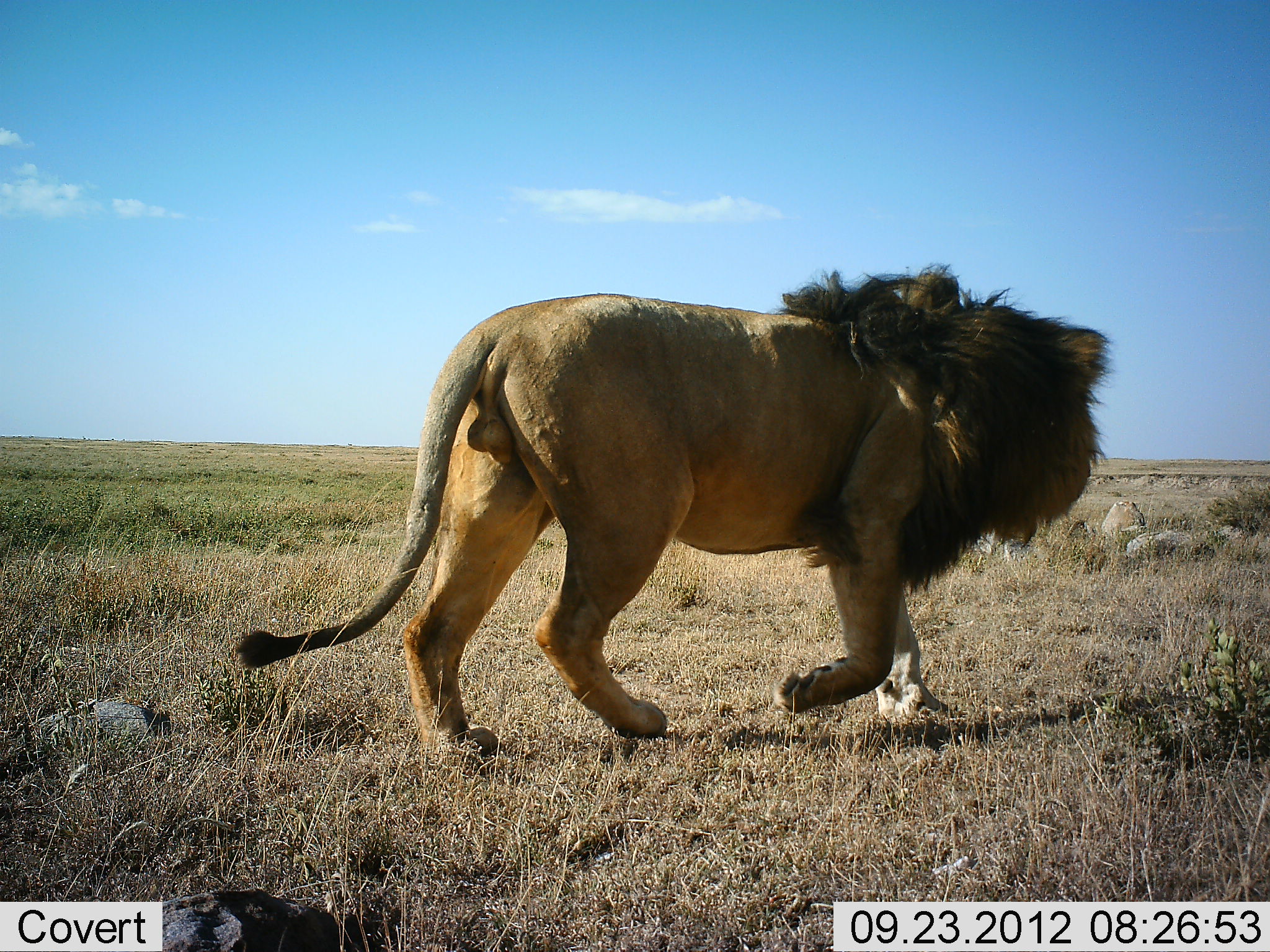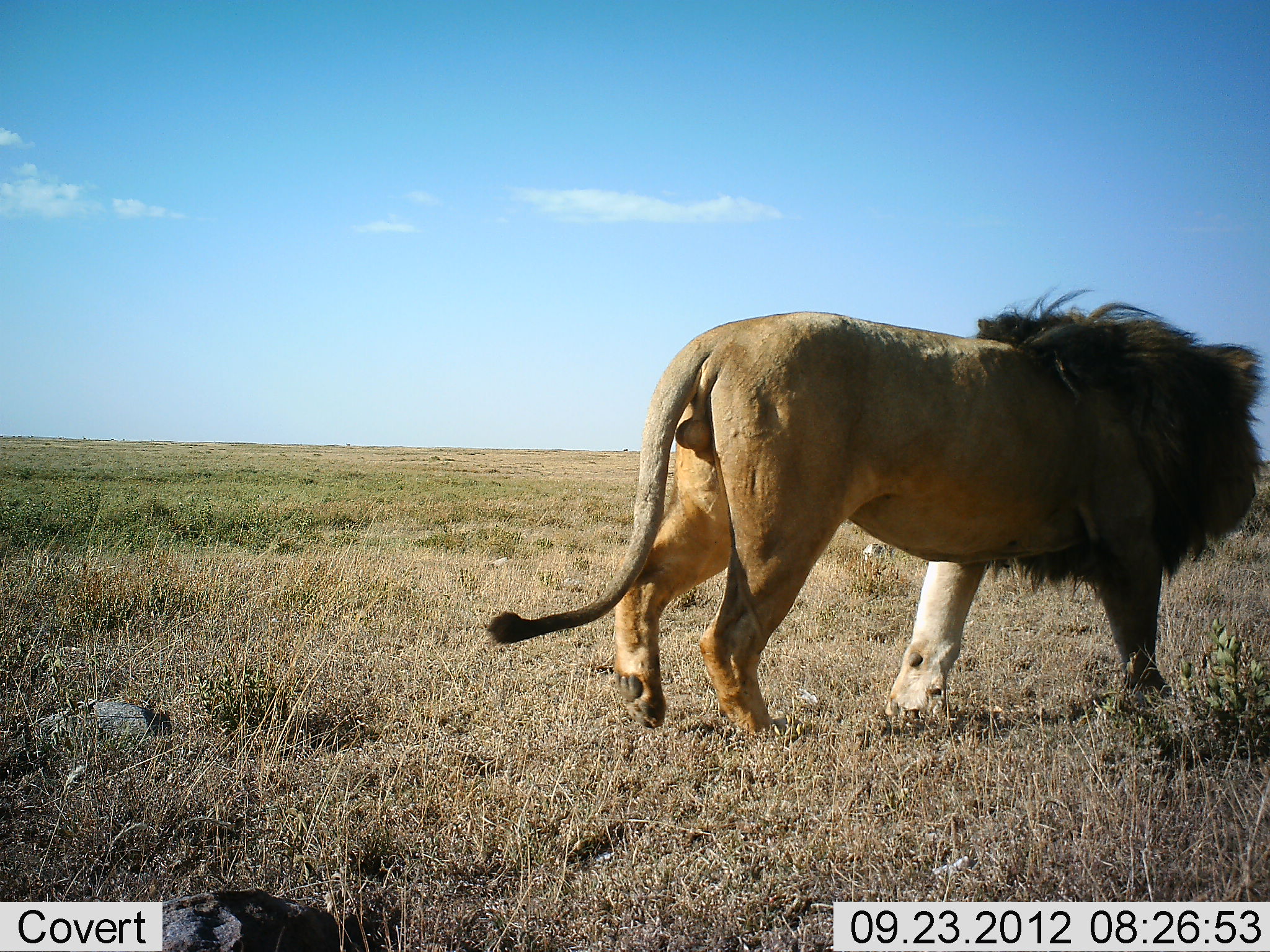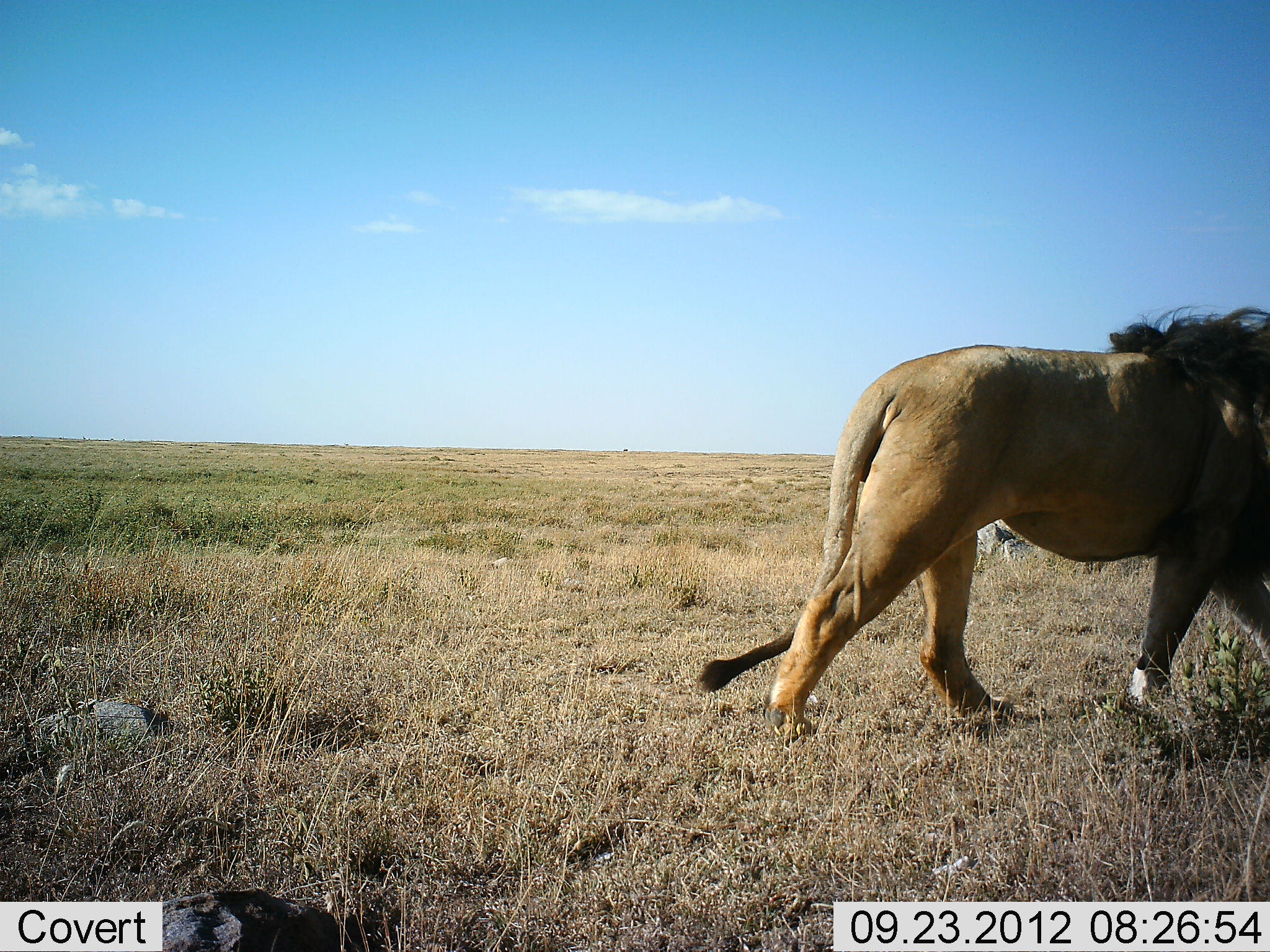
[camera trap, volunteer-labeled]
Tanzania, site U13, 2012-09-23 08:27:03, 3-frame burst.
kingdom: Animalia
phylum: Chordata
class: Mammalia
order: Carnivora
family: Felidae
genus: Panthera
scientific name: Panthera leo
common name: lion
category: lionmale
Lionmale (lion) (Panthera leo), count 1. Behavior (volunteer vote fractions): standing 10%, resting 0%, moving 90%, interacting 0%. Young present (vote fraction): 0%. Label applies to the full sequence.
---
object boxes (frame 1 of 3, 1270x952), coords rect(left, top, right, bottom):
animal: rect(229, 257, 1118, 769)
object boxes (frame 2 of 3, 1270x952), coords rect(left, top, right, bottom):
animal: rect(488, 284, 1270, 741)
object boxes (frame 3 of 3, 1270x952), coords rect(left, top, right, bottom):
animal: rect(693, 302, 1270, 740)